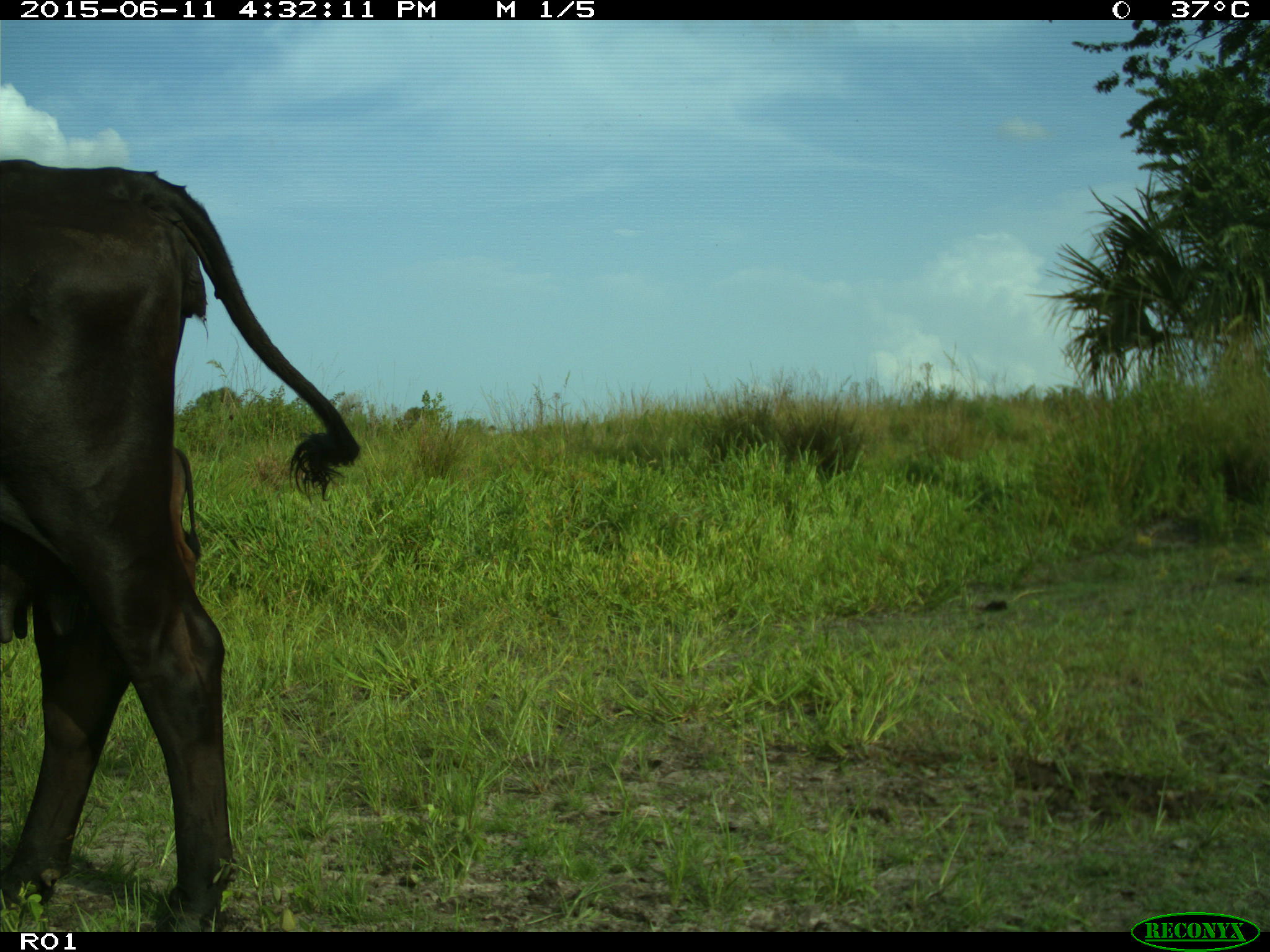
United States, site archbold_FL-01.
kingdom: Animalia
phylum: Chordata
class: Mammalia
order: Artiodactyla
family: Bovidae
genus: Bos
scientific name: Bos taurus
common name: domestic cow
Bos taurus (domestic cow).